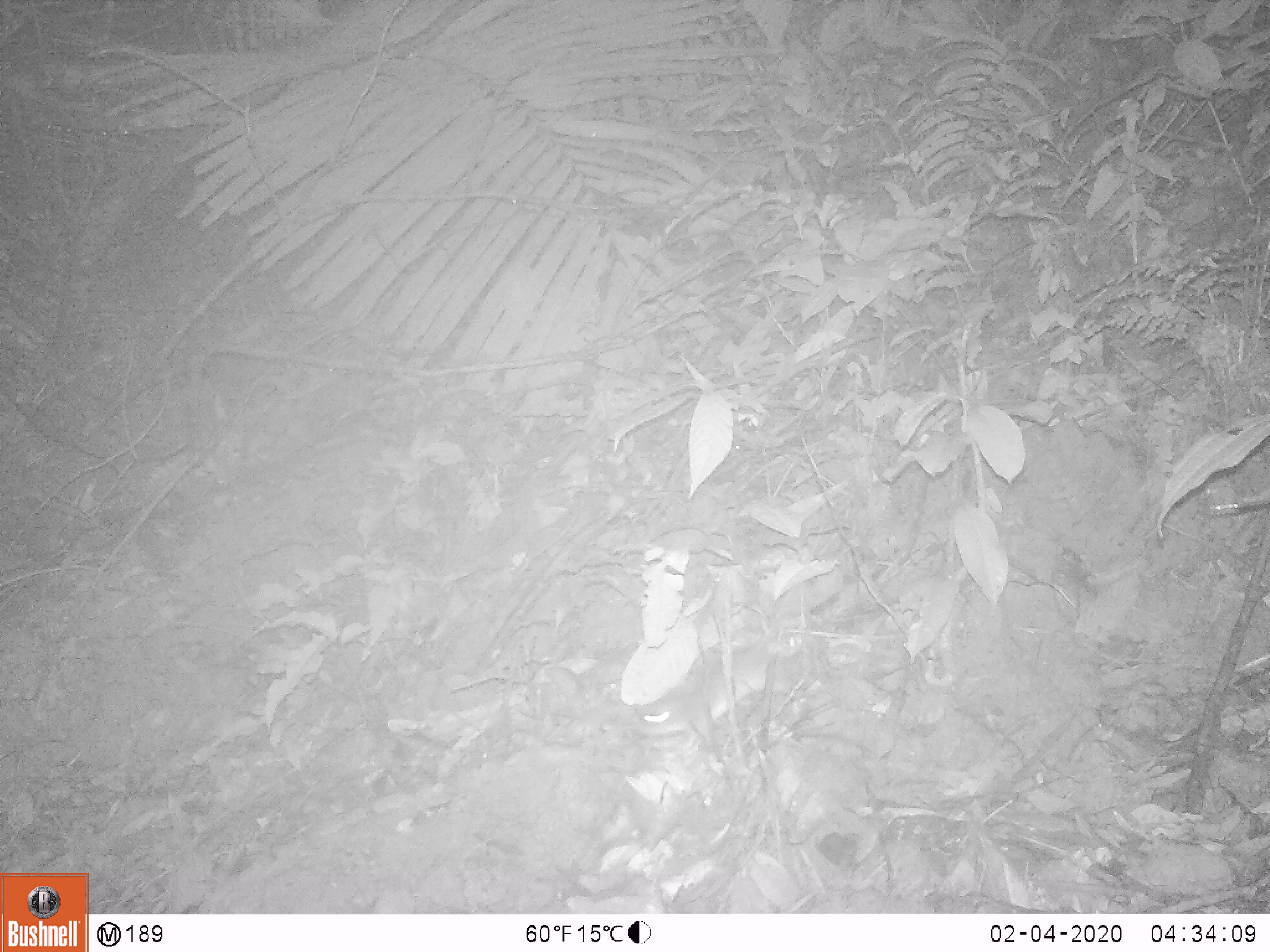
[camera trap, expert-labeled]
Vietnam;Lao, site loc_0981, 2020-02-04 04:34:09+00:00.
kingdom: Animalia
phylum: Chordata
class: Mammalia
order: Rodentia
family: Muridae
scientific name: Muridae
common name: old-world mice and rats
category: unidentified murid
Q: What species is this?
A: Unidentified murid (old-world mice and rats) (Muridae).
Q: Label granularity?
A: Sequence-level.